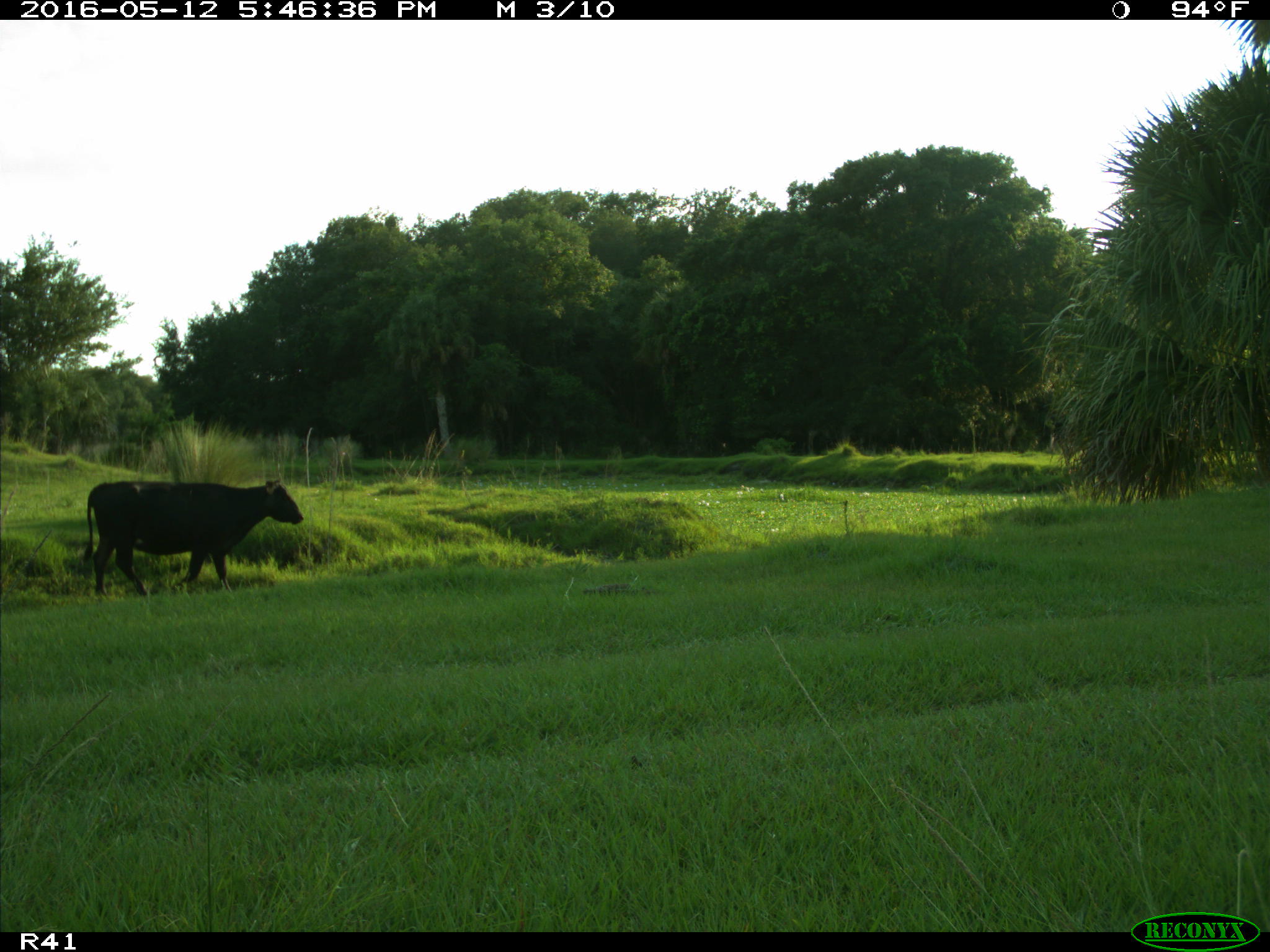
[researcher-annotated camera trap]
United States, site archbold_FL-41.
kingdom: Animalia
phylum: Chordata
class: Mammalia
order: Artiodactyla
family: Bovidae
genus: Bos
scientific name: Bos taurus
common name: domestic cow